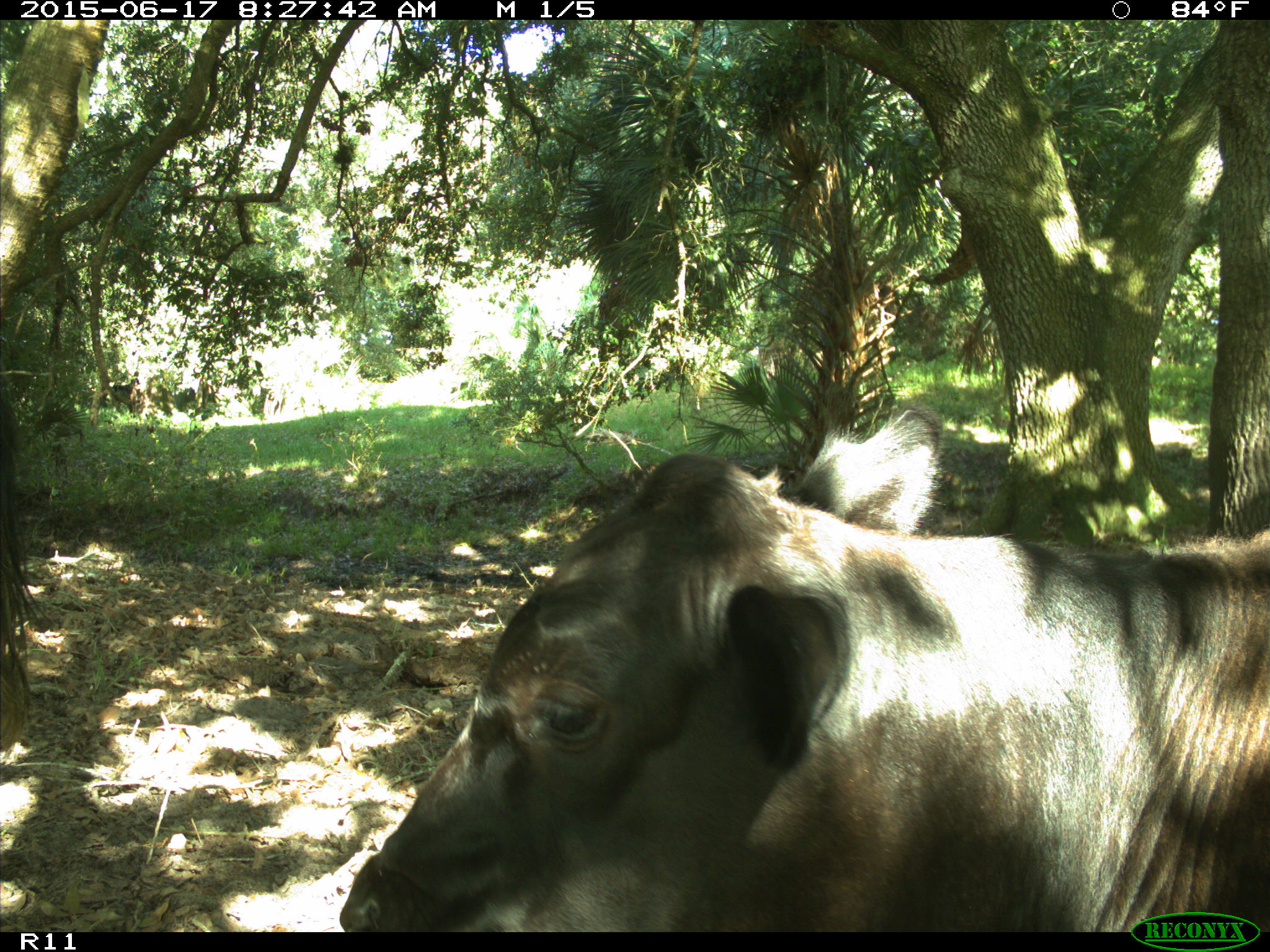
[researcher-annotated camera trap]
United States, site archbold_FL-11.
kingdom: Animalia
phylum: Chordata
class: Mammalia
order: Artiodactyla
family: Bovidae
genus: Bos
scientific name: Bos taurus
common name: domestic cow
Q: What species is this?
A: Bos taurus (domestic cow).